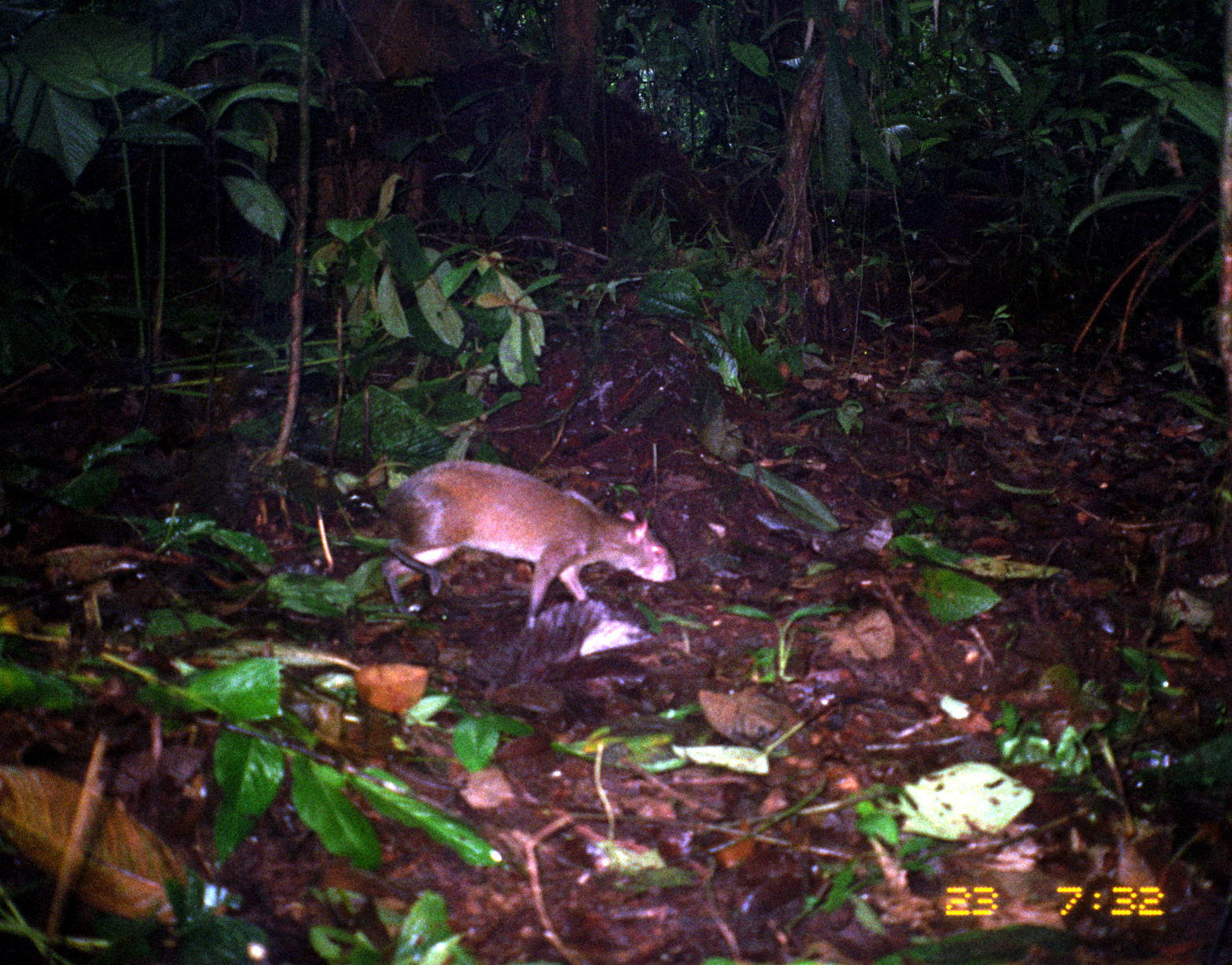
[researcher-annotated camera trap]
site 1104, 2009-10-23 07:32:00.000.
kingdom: Animalia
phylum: Chordata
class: Mammalia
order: Rodentia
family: Dasyproctidae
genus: Dasyprocta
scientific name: Dasyprocta punctata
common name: central american agouti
Dasyprocta punctata (central american agouti).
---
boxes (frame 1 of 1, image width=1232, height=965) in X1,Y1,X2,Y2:
dasyprocta punctata: 385,460,678,626